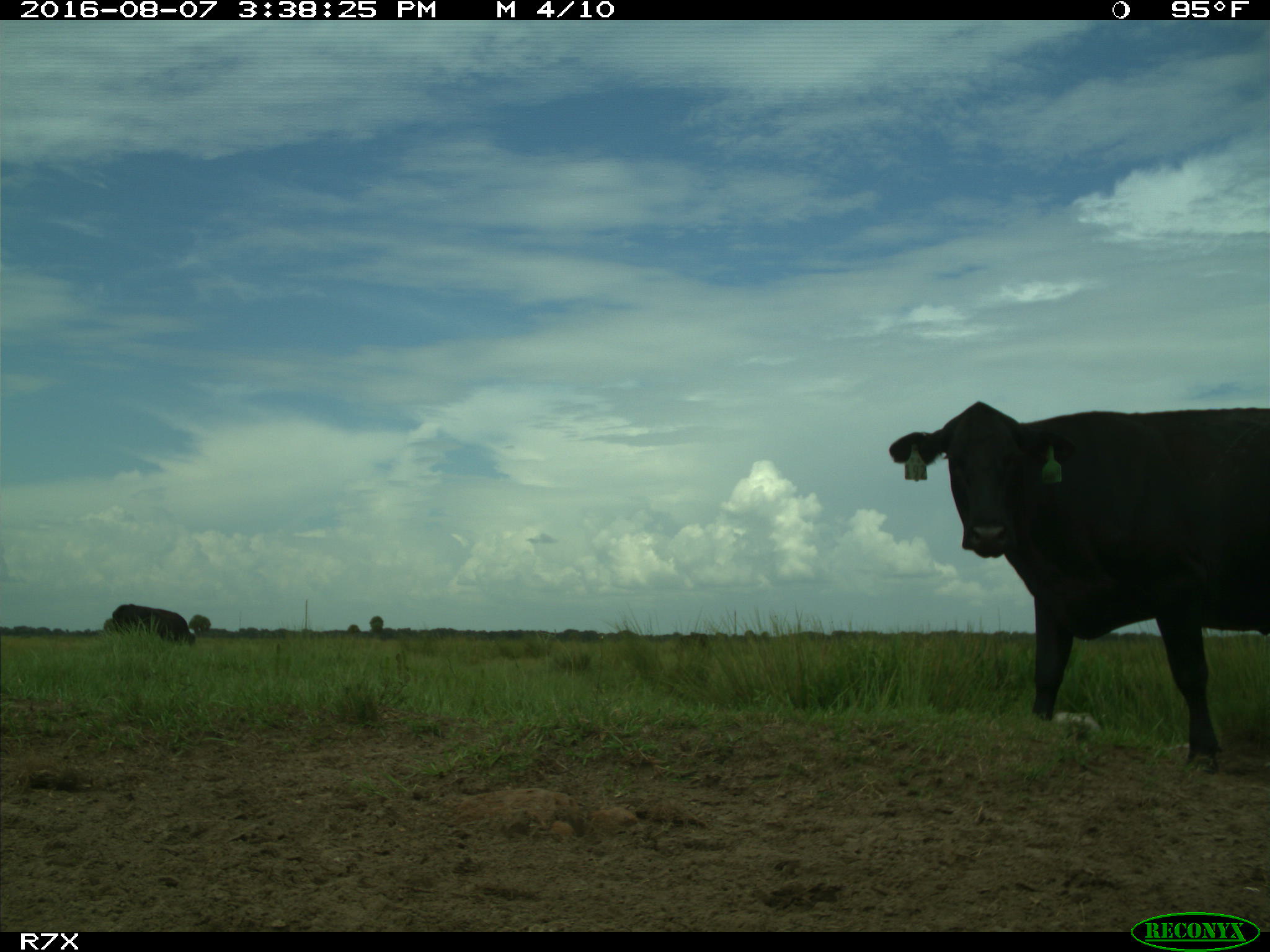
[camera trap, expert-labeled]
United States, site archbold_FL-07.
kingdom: Animalia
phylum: Chordata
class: Mammalia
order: Artiodactyla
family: Bovidae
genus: Bos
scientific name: Bos taurus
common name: domestic cow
Bos taurus (domestic cow).